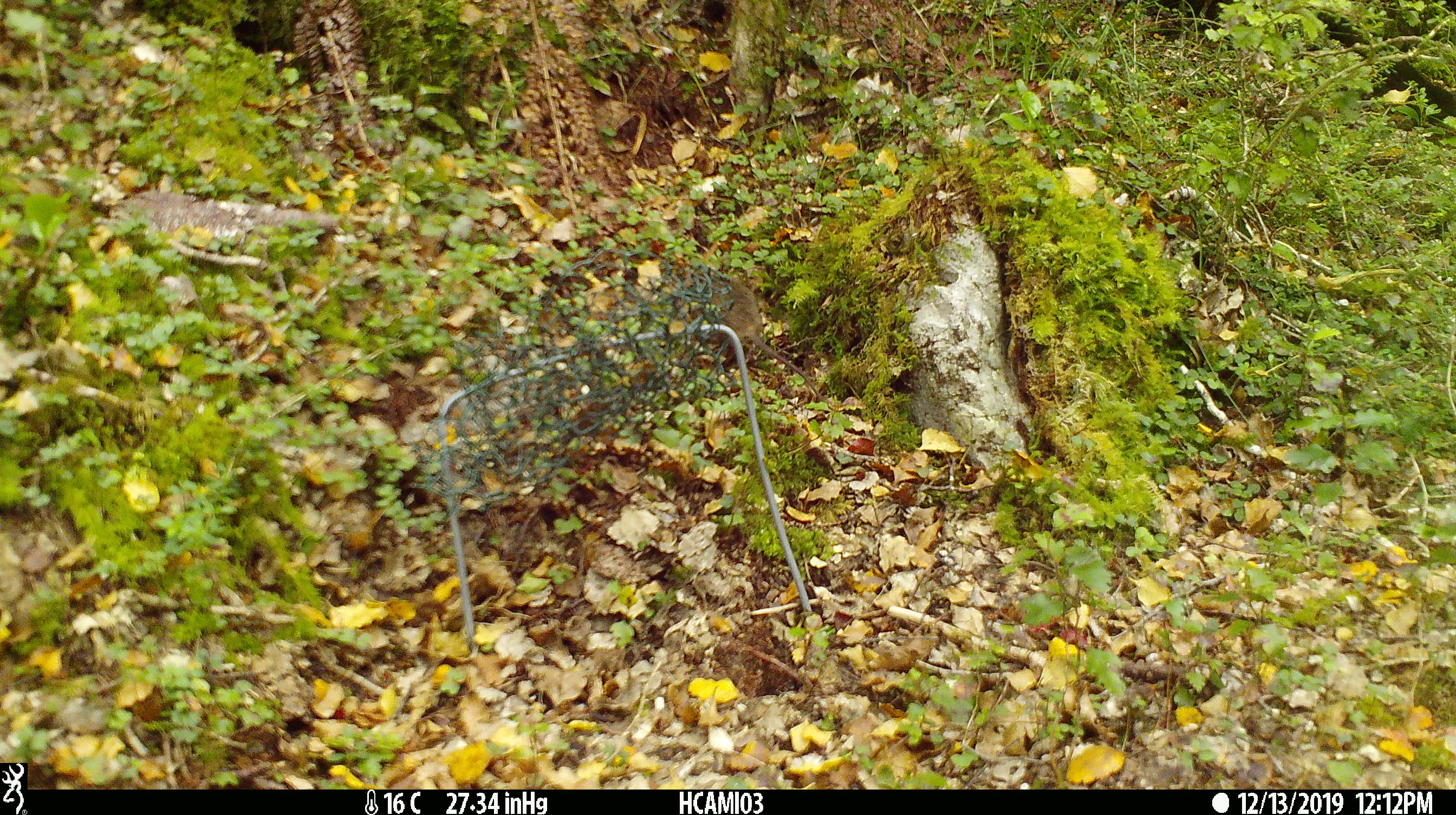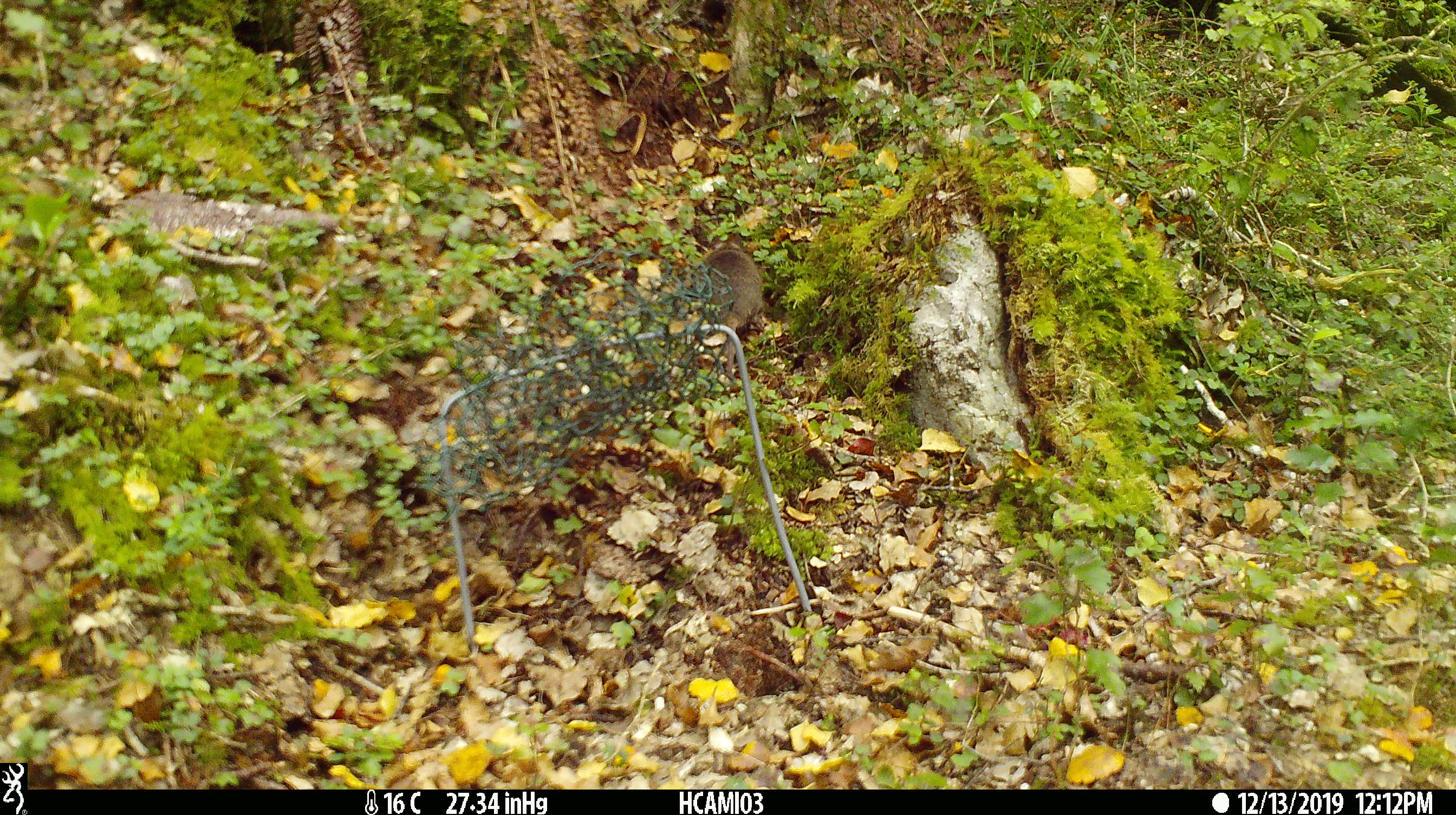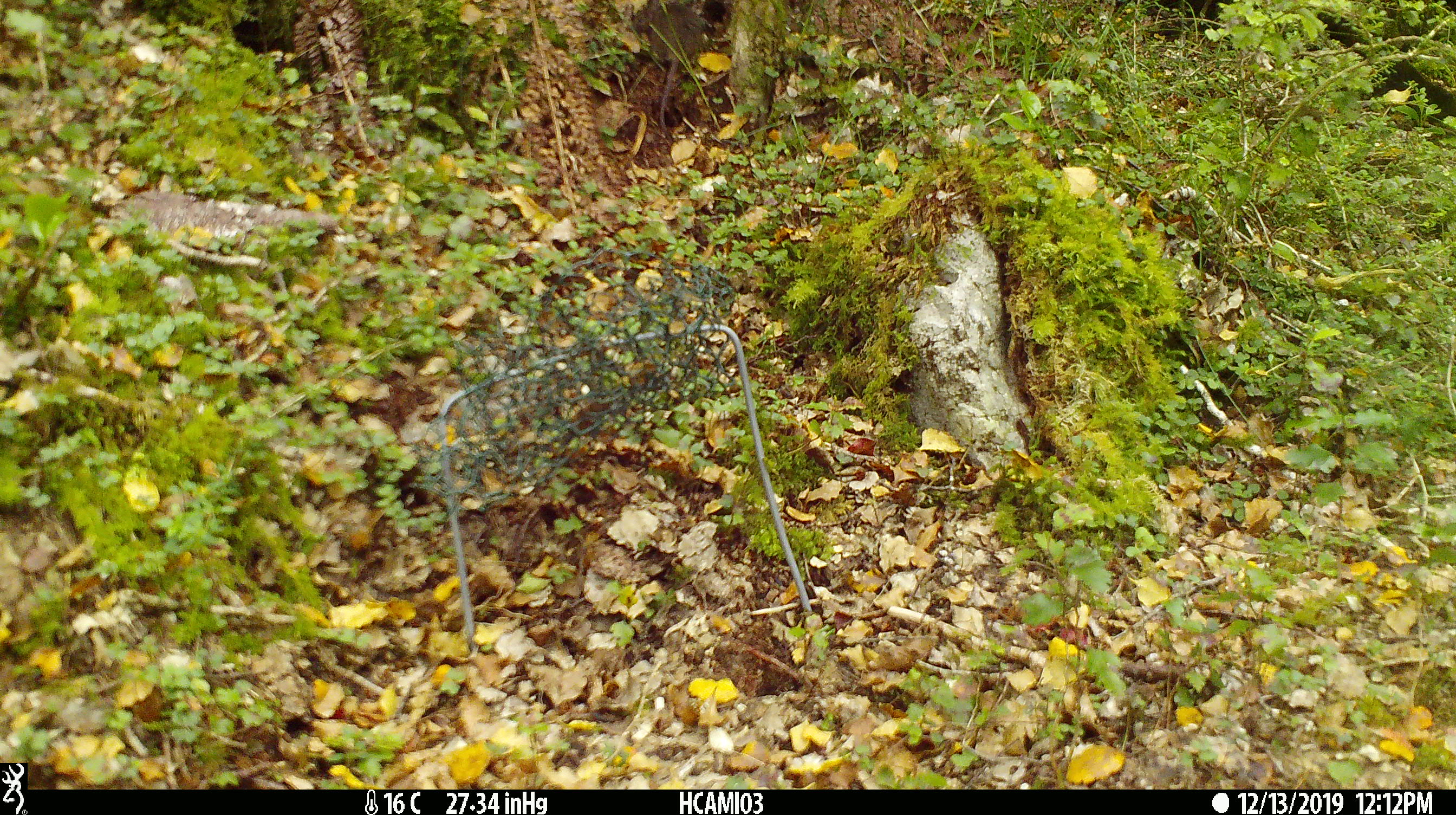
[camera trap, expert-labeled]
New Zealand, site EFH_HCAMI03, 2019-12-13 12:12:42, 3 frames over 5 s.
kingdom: Animalia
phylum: Chordata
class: Mammalia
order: Rodentia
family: Muridae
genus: Mus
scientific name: Mus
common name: mouse